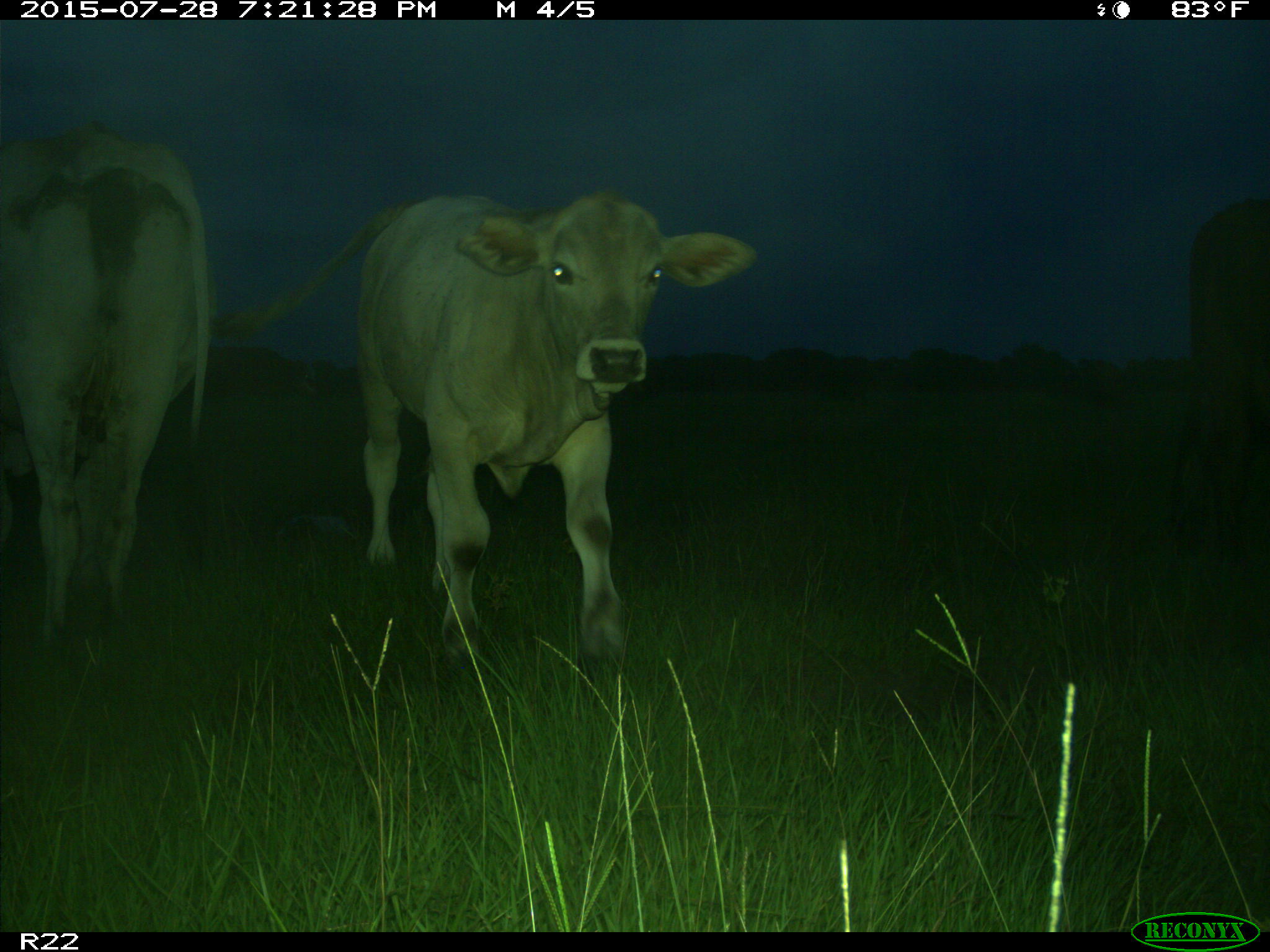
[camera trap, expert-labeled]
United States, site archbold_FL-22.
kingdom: Animalia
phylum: Chordata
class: Mammalia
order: Artiodactyla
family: Bovidae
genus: Bos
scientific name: Bos taurus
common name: domestic cow